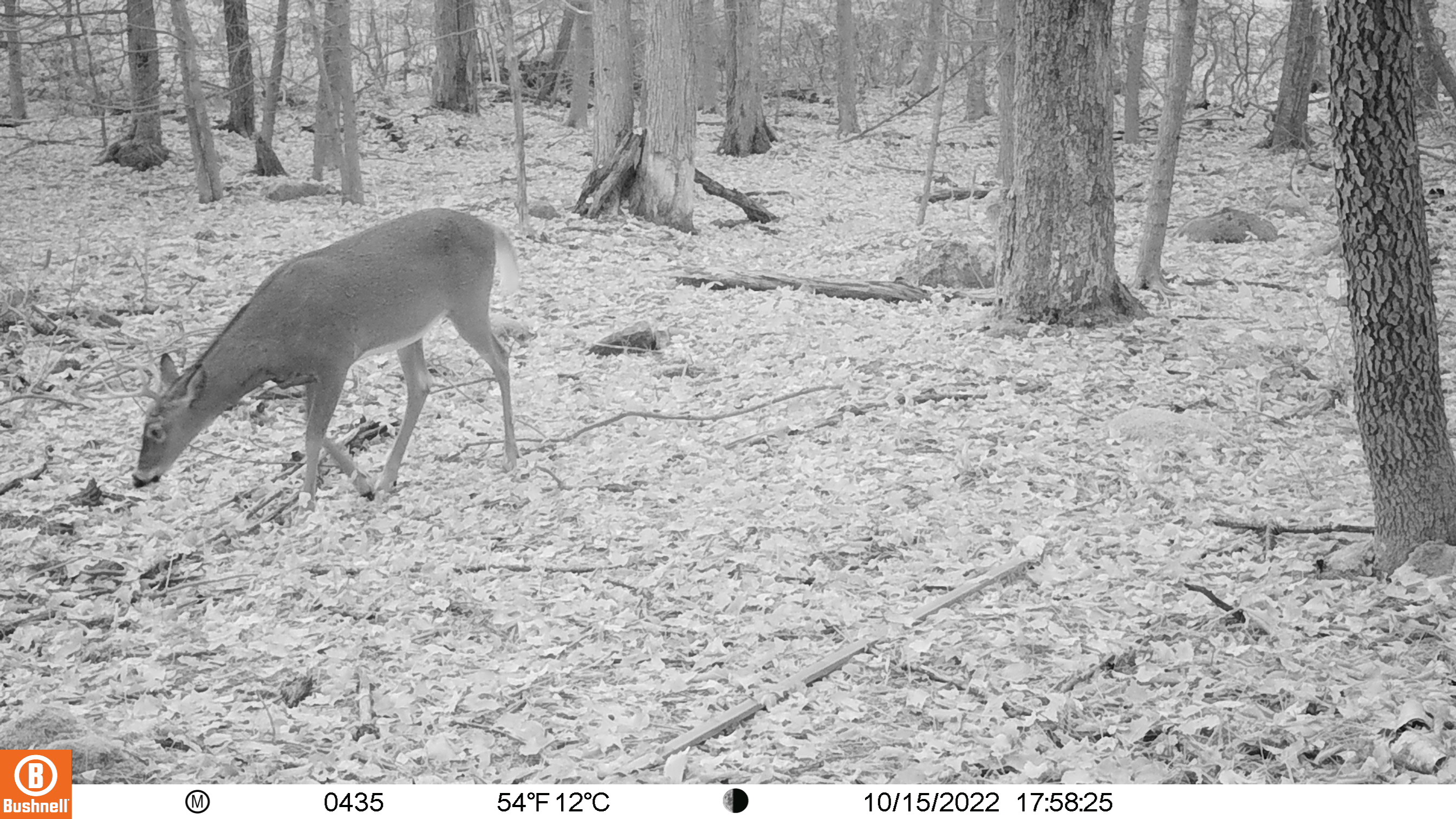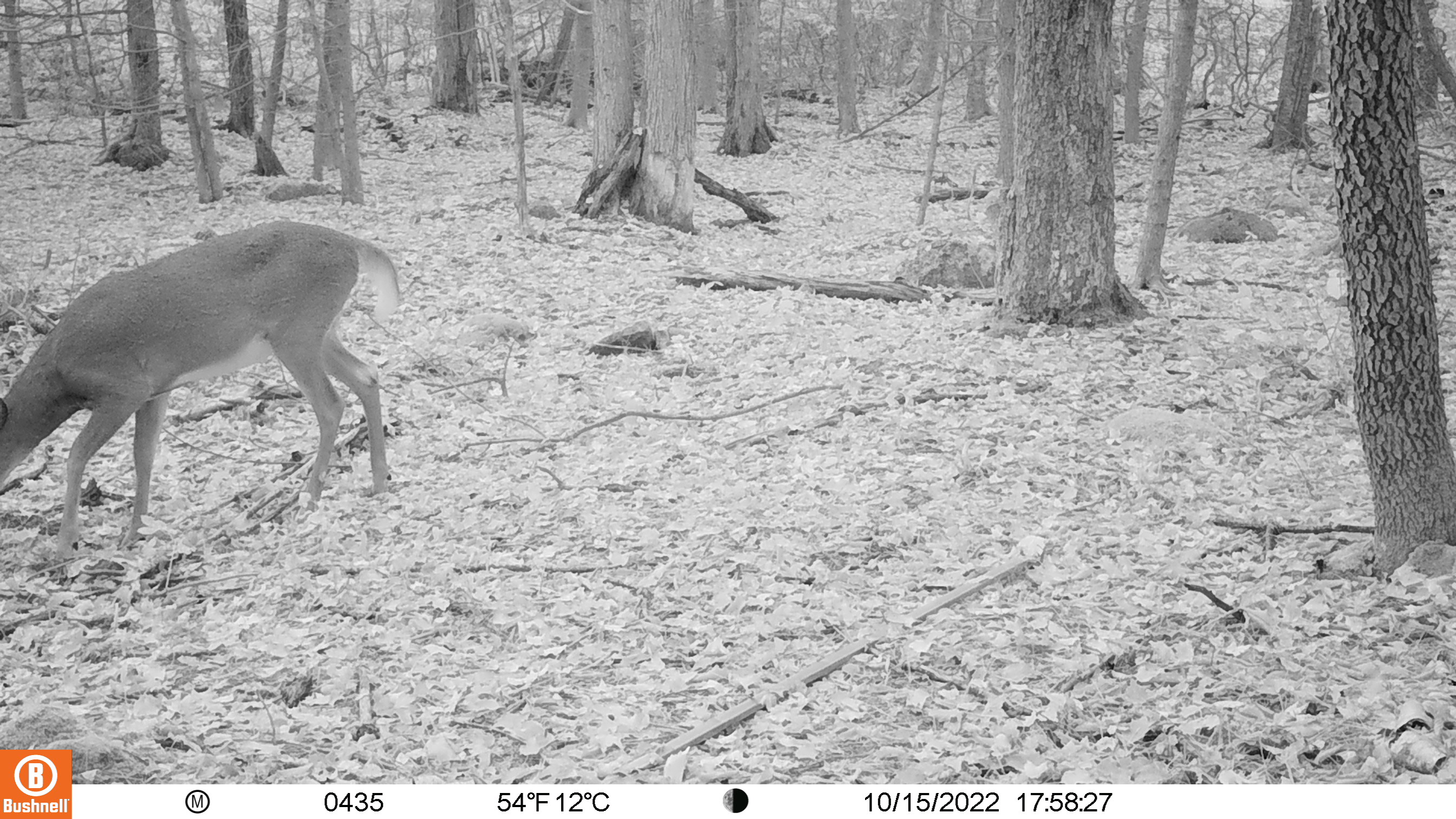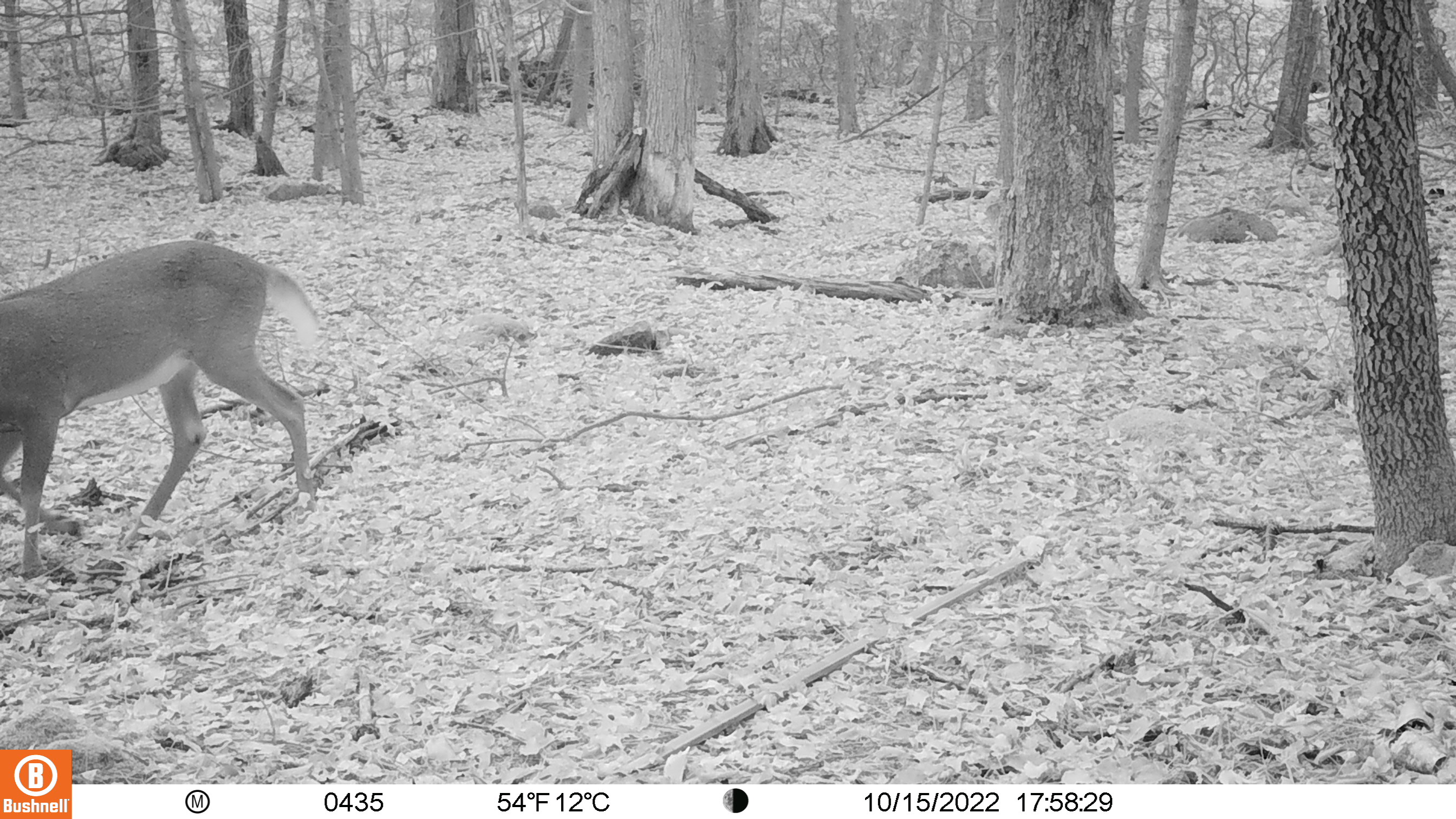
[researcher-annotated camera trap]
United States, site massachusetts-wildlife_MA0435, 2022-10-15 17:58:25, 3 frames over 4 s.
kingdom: Animalia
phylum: Chordata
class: Mammalia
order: Artiodactyla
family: Cervidae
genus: Odocoileus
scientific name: Odocoileus virginianus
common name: white-tailed deer